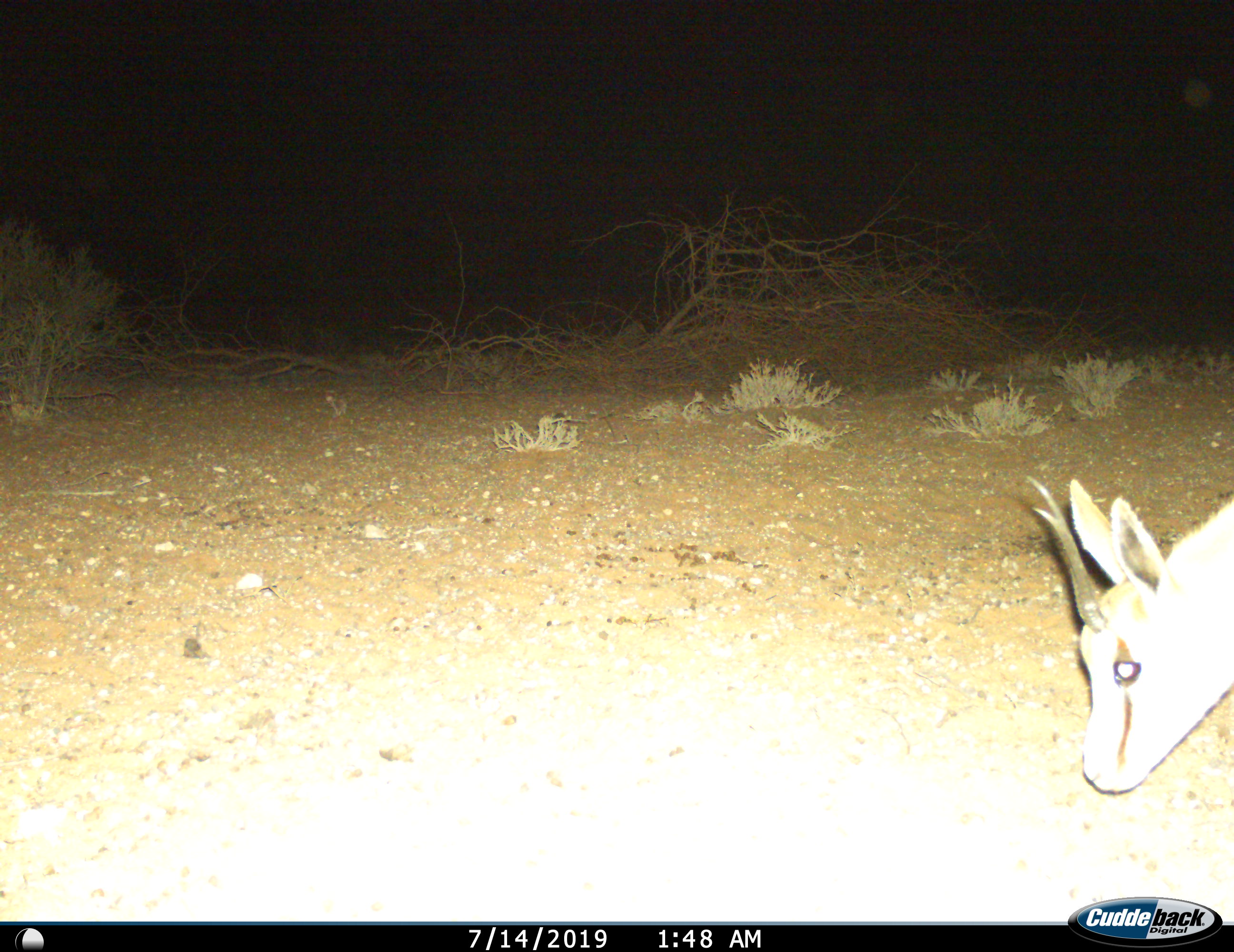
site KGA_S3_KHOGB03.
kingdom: Animalia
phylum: Chordata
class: Mammalia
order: Artiodactyla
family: Bovidae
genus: Antidorcas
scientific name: Antidorcas marsupialis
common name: springbok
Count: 1.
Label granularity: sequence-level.